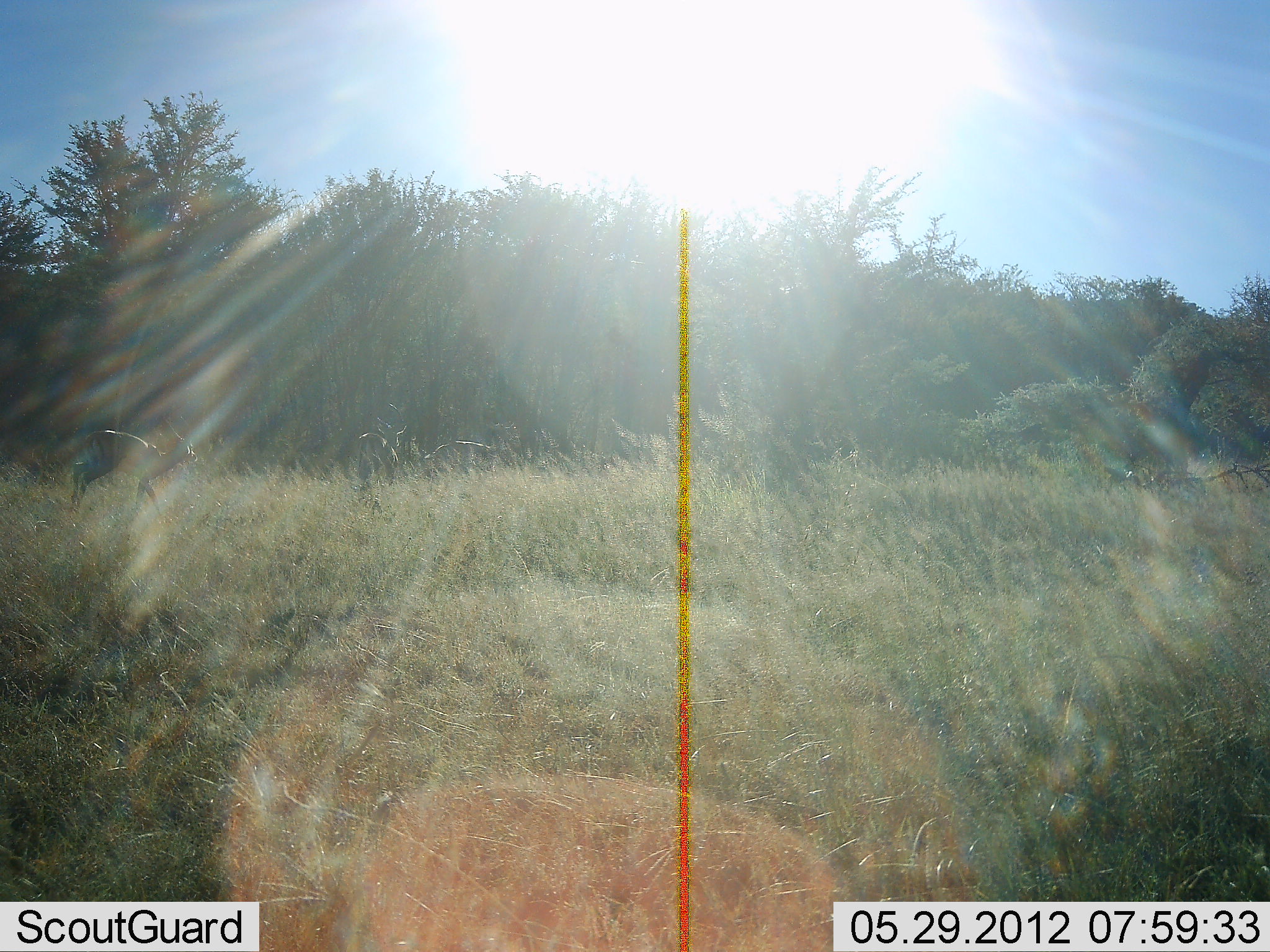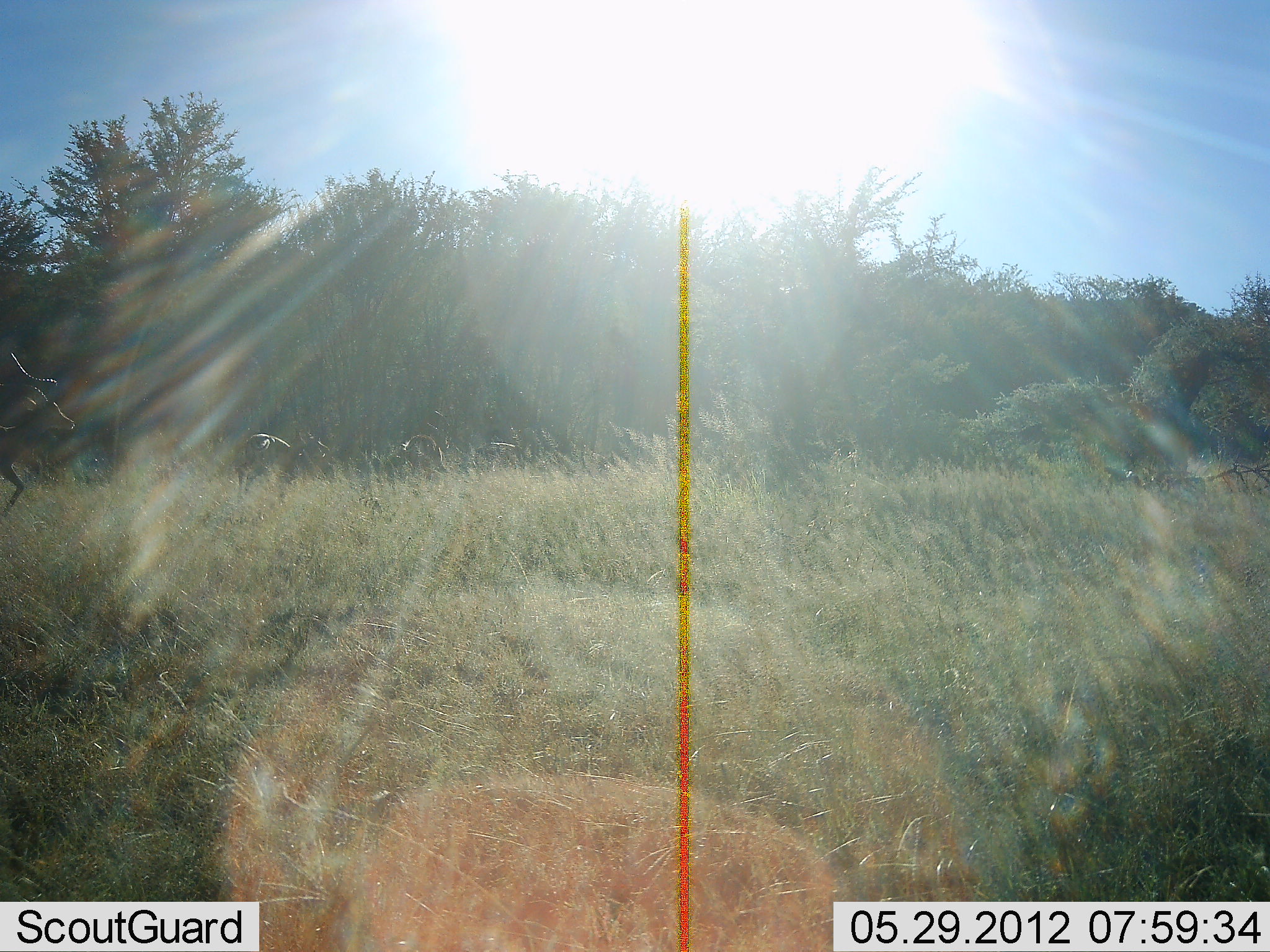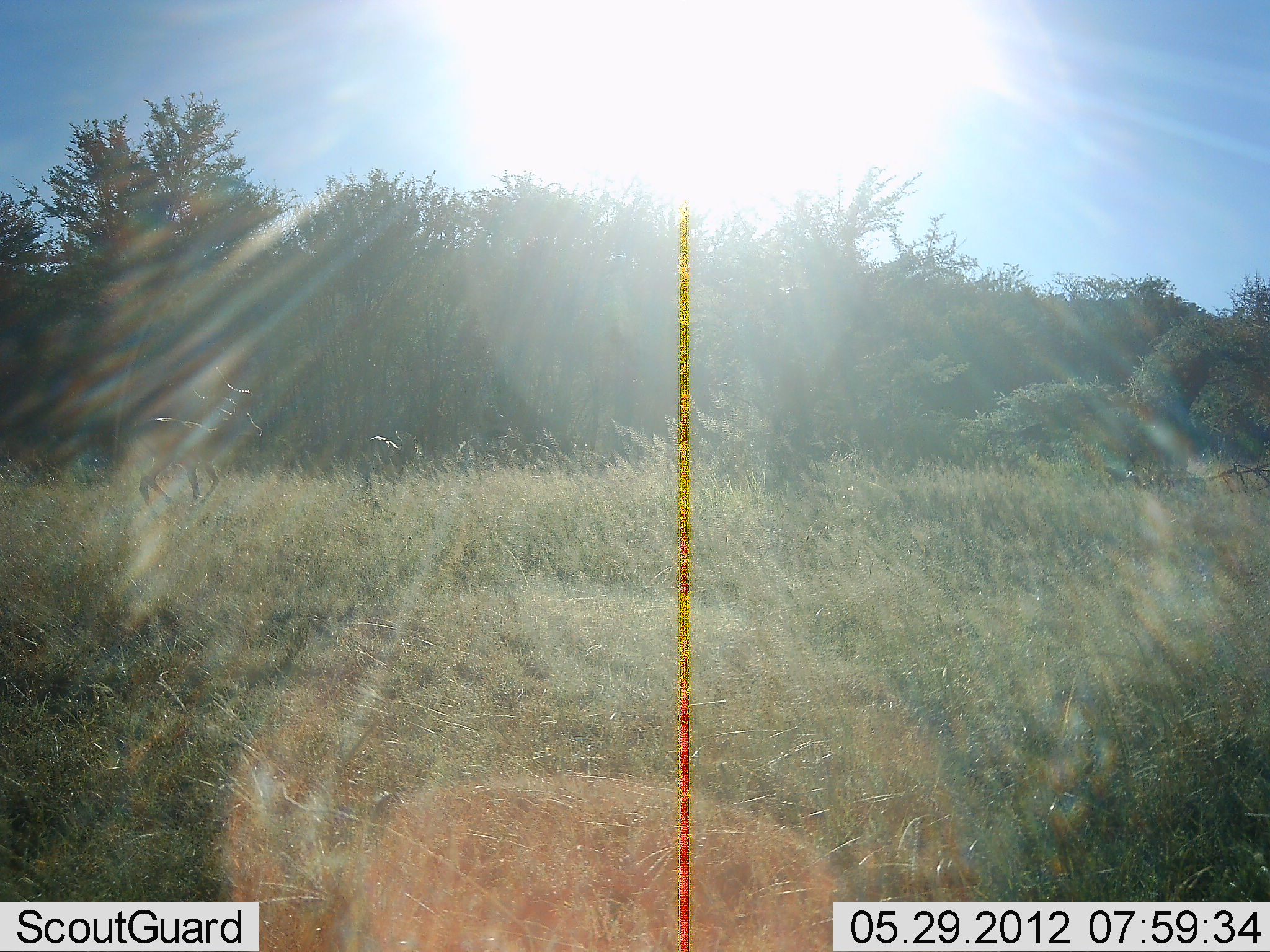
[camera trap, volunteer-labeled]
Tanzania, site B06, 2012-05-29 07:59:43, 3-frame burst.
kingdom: Animalia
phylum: Chordata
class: Mammalia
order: Artiodactyla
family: Bovidae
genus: Aepyceros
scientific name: Aepyceros melampus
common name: impala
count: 4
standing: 0%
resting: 0%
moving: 100%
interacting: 0%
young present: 9%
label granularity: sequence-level